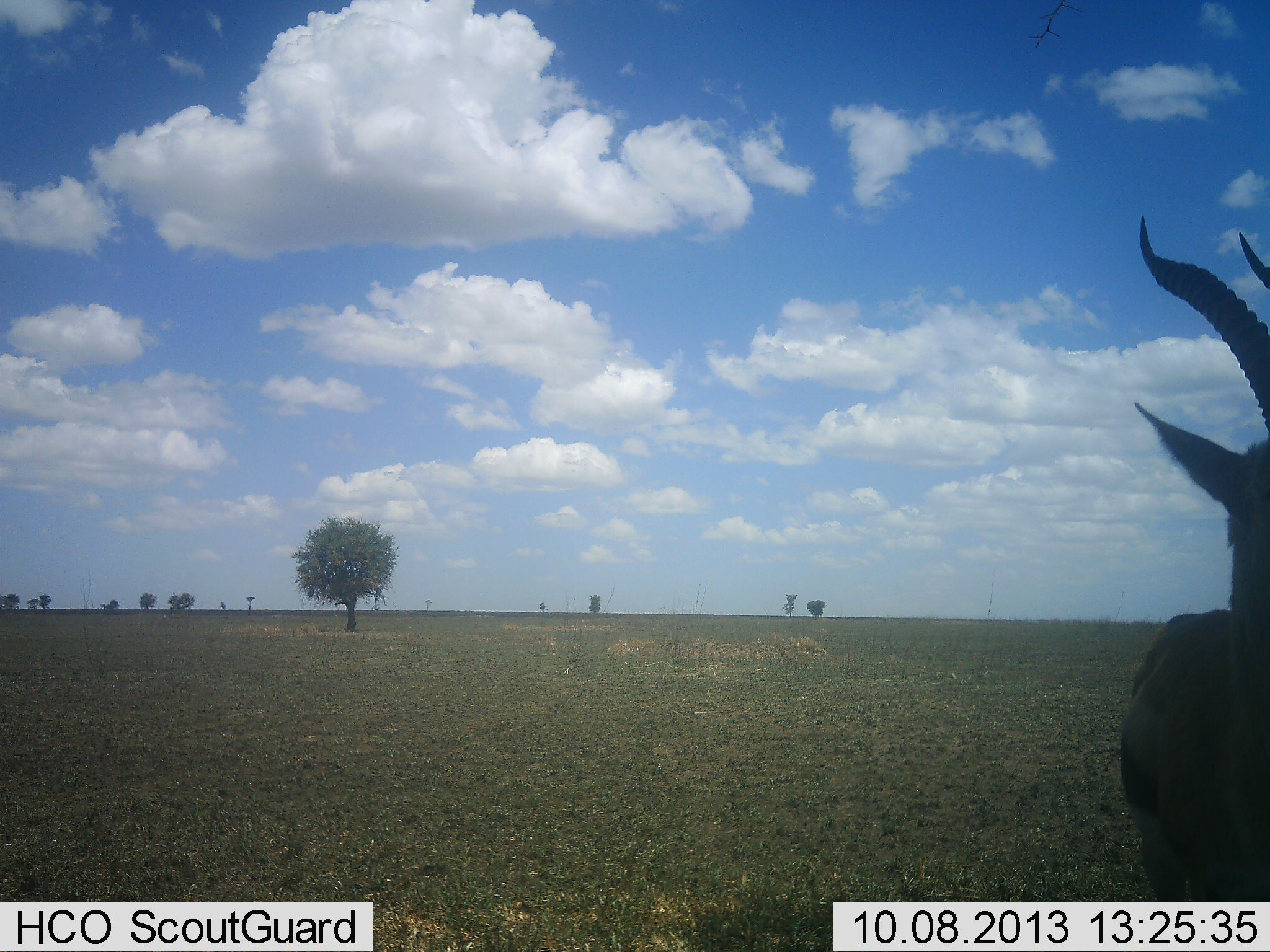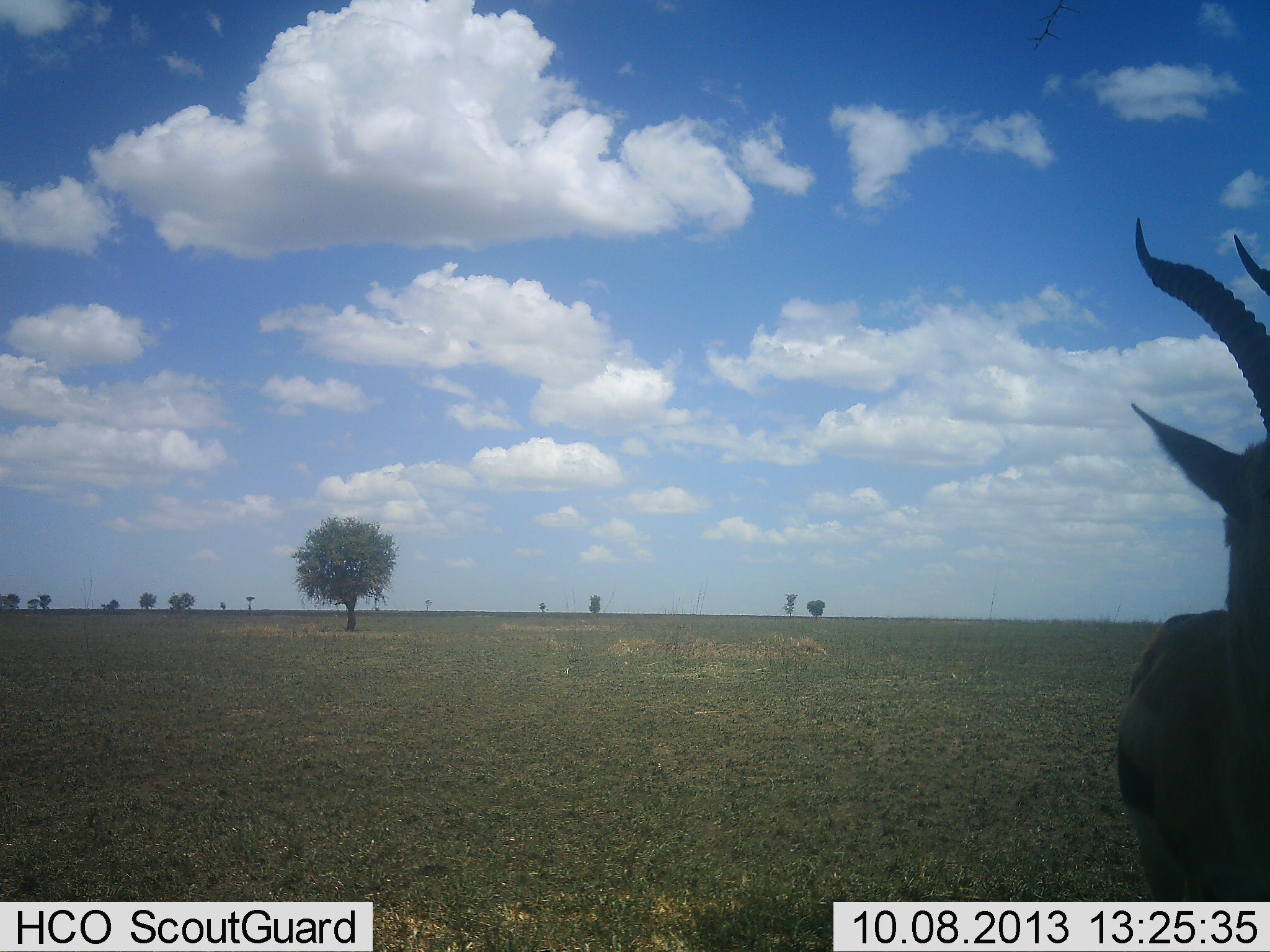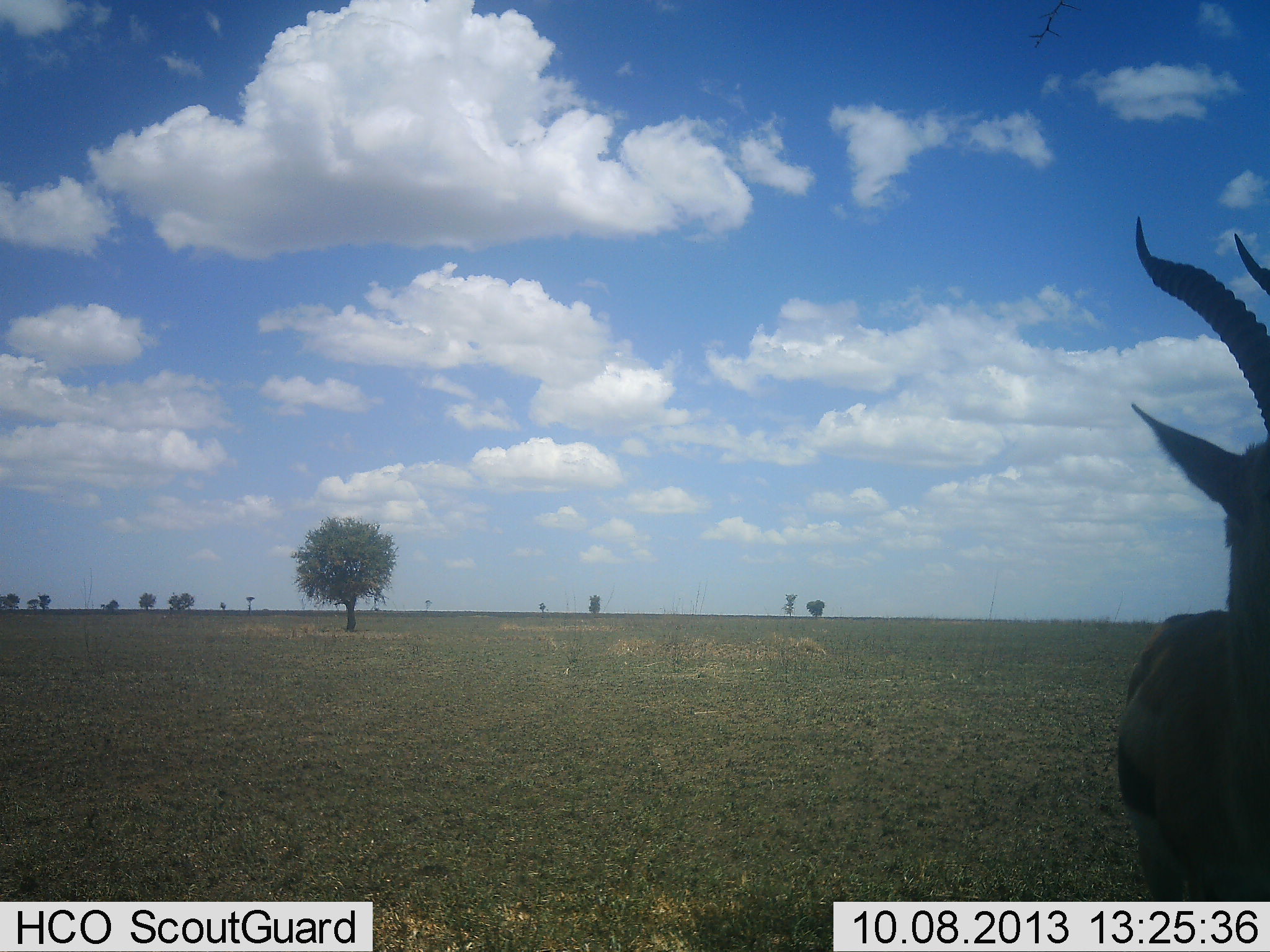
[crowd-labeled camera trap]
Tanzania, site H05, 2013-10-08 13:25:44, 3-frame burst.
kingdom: Animalia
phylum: Chordata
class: Mammalia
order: Artiodactyla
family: Bovidae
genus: Eudorcas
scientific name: Eudorcas thomsonii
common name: thomson's gazelle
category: gazellethomsons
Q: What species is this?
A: Gazellethomsons (thomson's gazelle) (Eudorcas thomsonii).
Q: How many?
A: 1.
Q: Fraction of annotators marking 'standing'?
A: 100%.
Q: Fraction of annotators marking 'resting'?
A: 0%.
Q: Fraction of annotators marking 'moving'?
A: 0%.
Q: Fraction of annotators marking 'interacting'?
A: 0%.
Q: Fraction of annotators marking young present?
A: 0%.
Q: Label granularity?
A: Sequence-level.